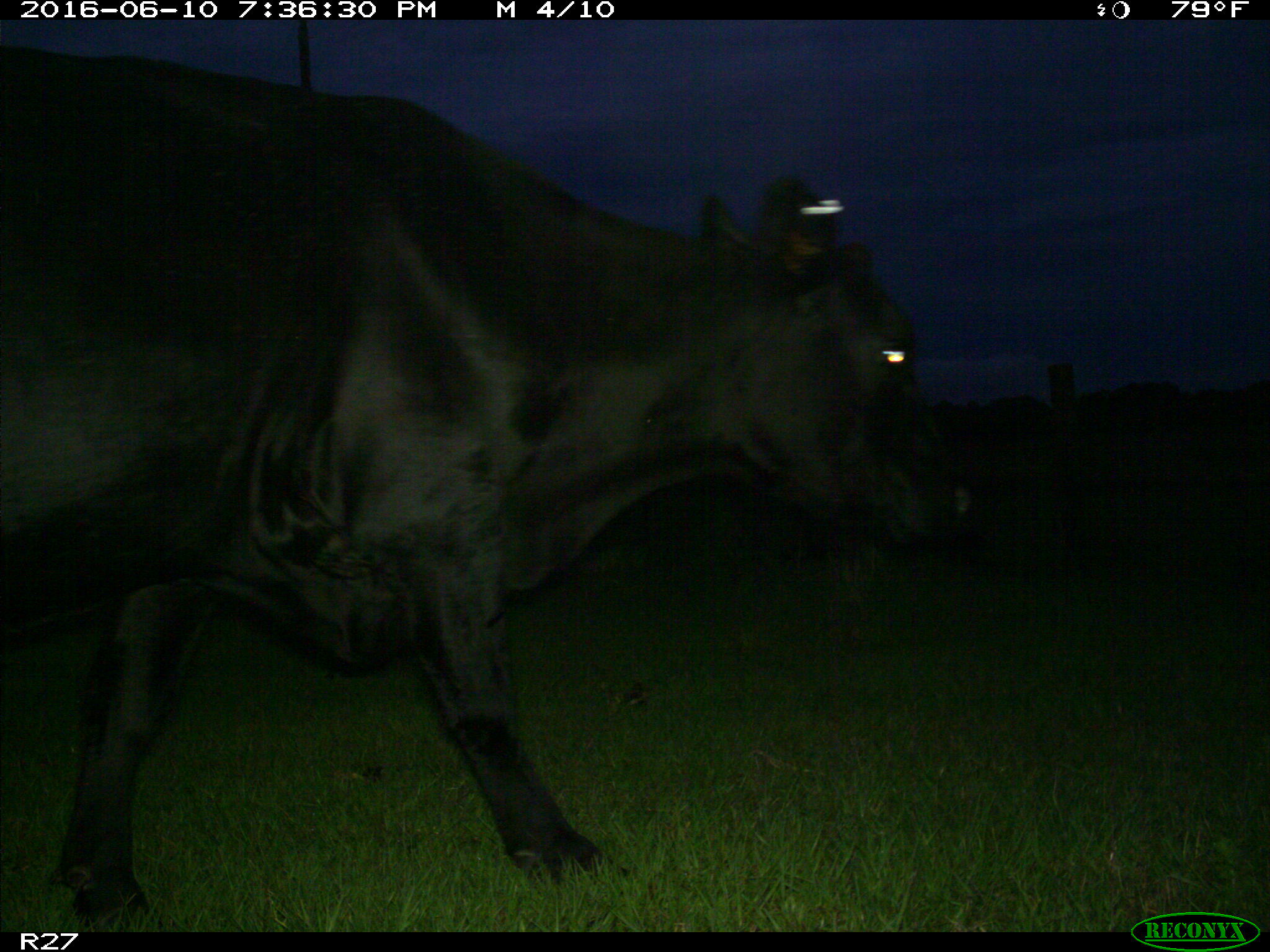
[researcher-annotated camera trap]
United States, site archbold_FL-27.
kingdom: Animalia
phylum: Chordata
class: Mammalia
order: Artiodactyla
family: Bovidae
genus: Bos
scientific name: Bos taurus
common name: domestic cow